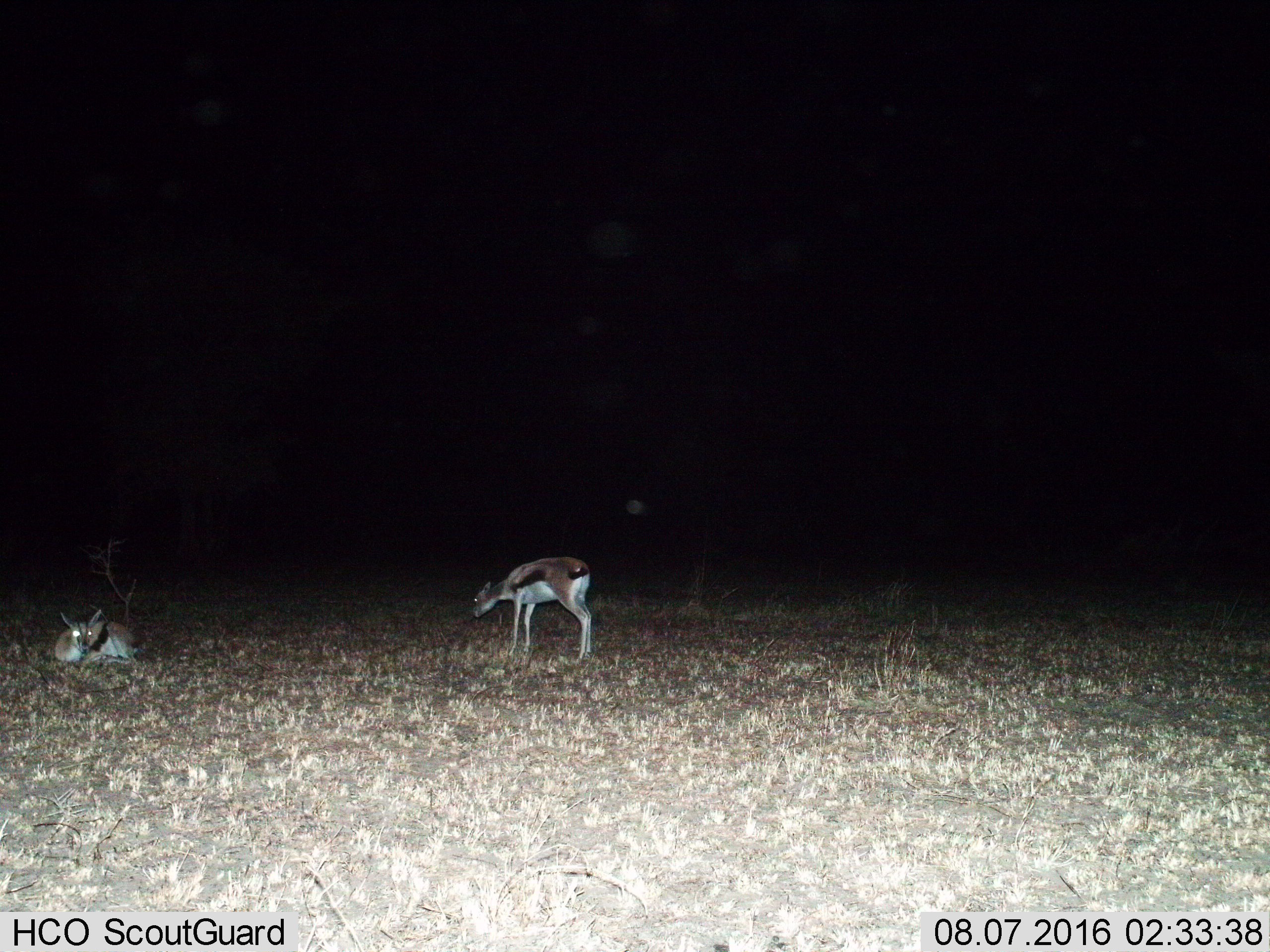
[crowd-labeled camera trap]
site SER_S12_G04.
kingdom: Animalia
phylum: Chordata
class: Mammalia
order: Artiodactyla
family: Bovidae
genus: Eudorcas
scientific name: Eudorcas thomsonii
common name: thomson's gazelle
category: gazellethomsons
Gazellethomsons (thomson's gazelle) (Eudorcas thomsonii), count 2. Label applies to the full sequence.